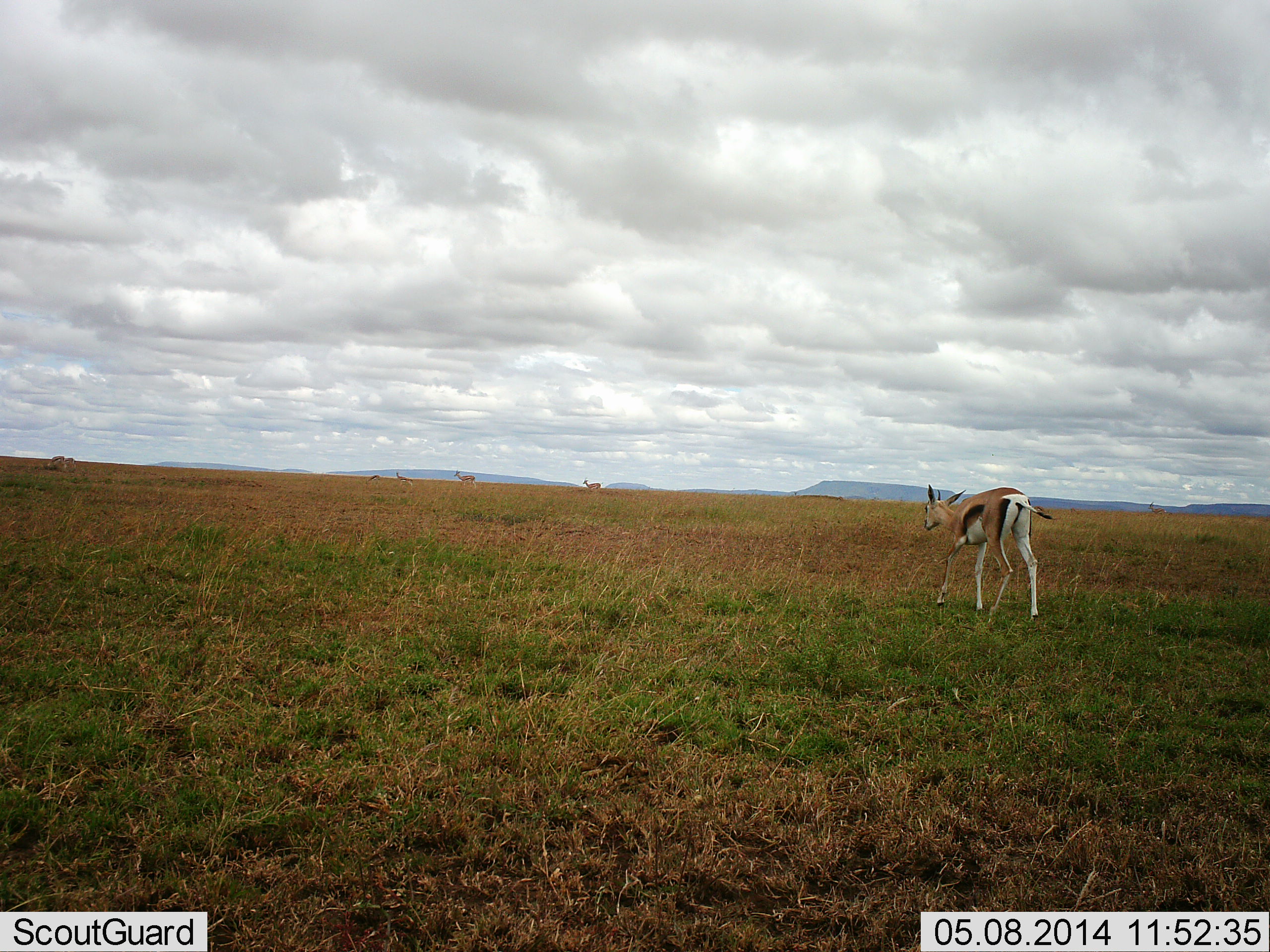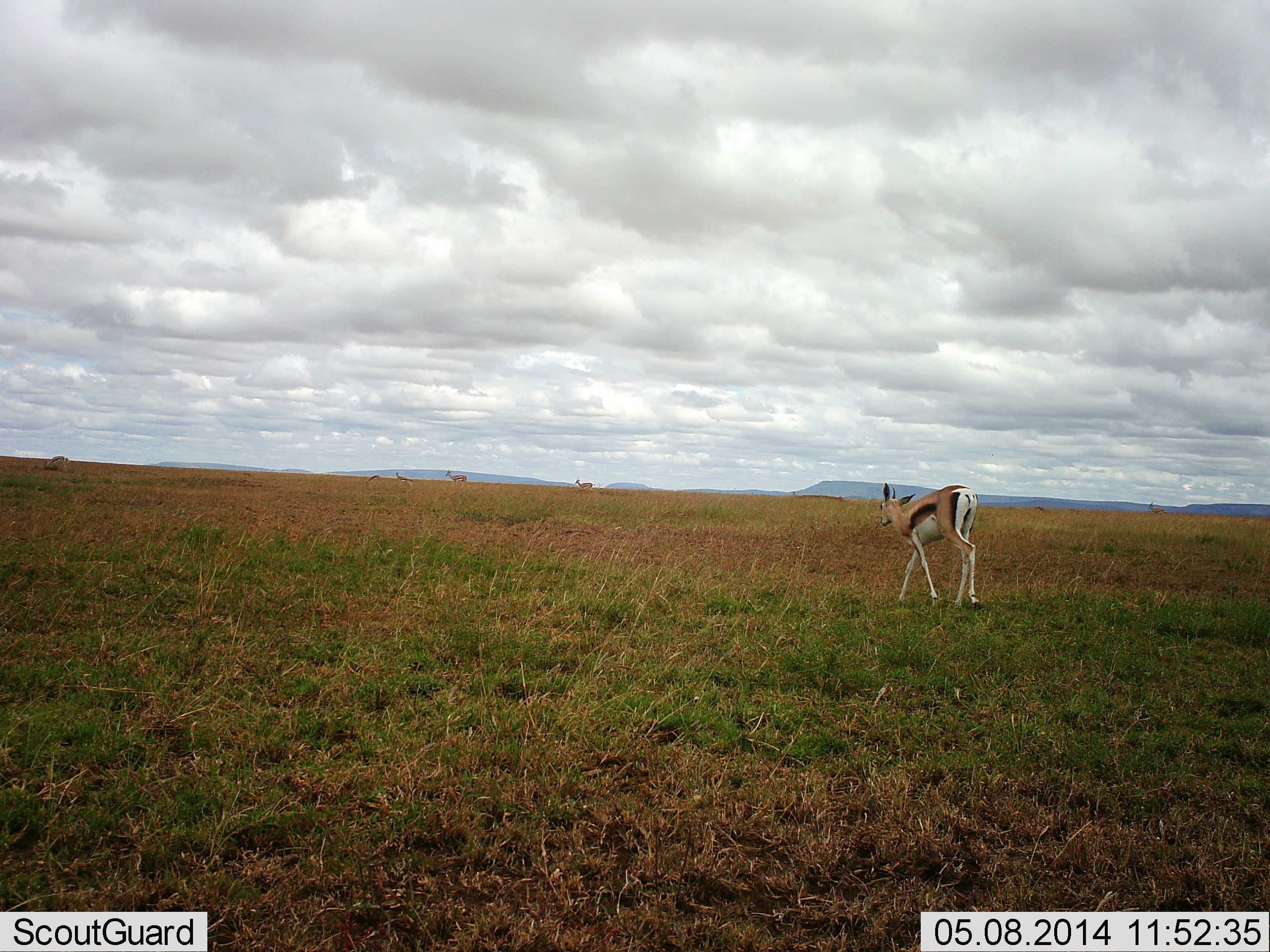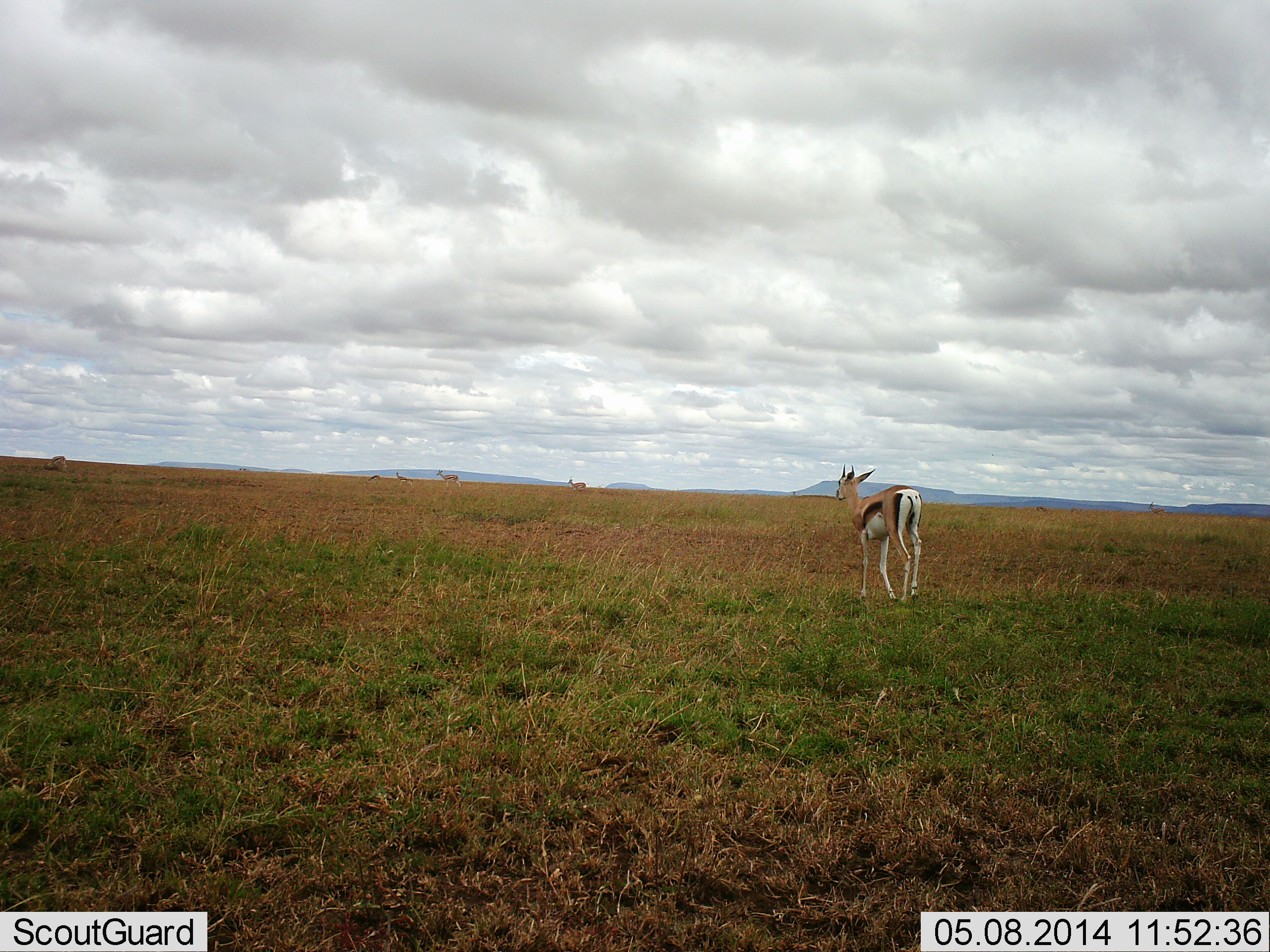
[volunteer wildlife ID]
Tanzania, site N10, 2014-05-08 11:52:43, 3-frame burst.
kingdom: Animalia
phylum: Chordata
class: Mammalia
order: Artiodactyla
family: Bovidae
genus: Eudorcas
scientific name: Eudorcas thomsonii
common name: thomson's gazelle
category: gazellethomsons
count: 3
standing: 0%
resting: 0%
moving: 100%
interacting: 0%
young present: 0%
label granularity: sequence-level